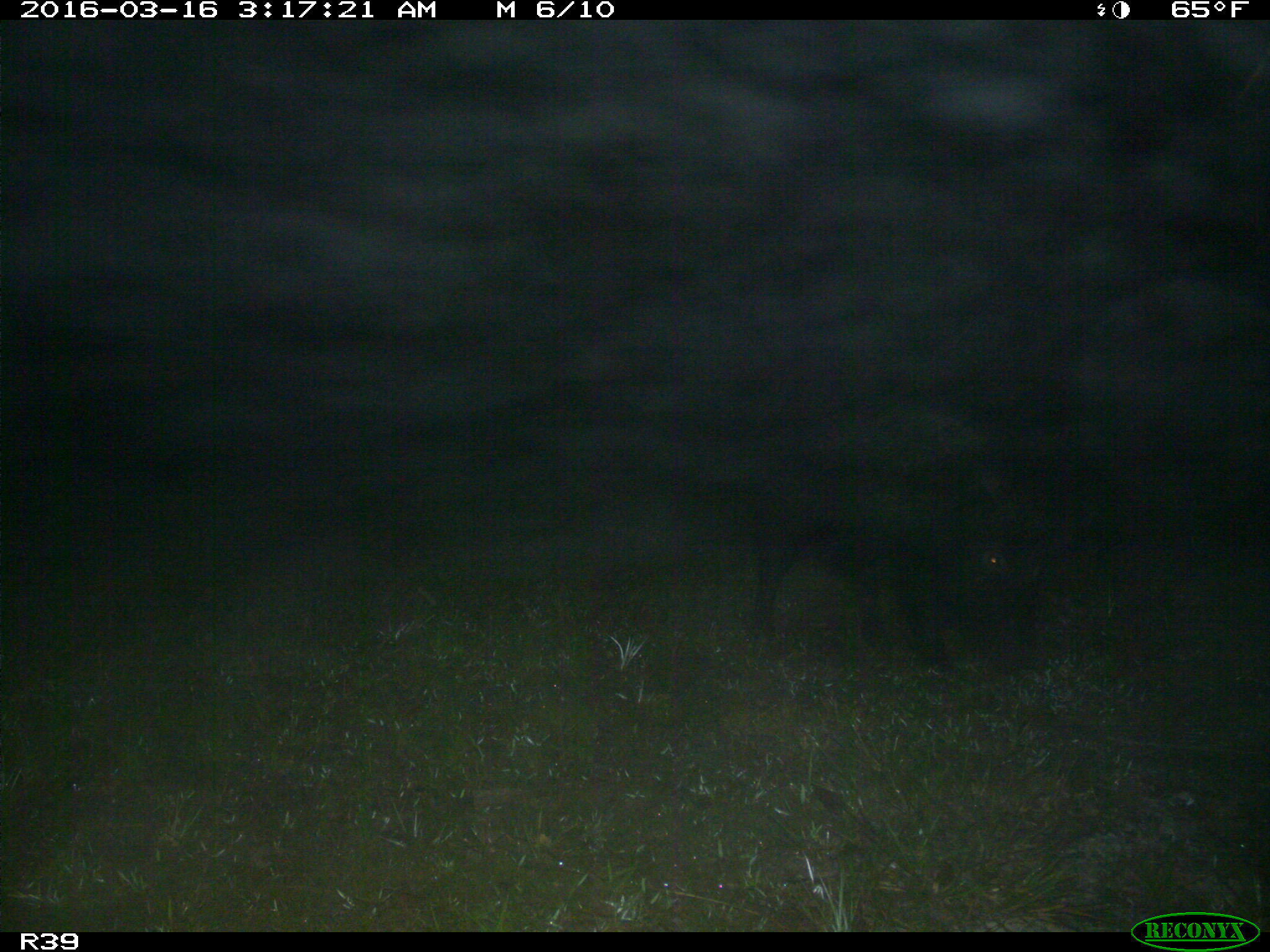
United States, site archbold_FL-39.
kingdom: Animalia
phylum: Chordata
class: Mammalia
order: Artiodactyla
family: Suidae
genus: Sus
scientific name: Sus scrofa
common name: wild boar